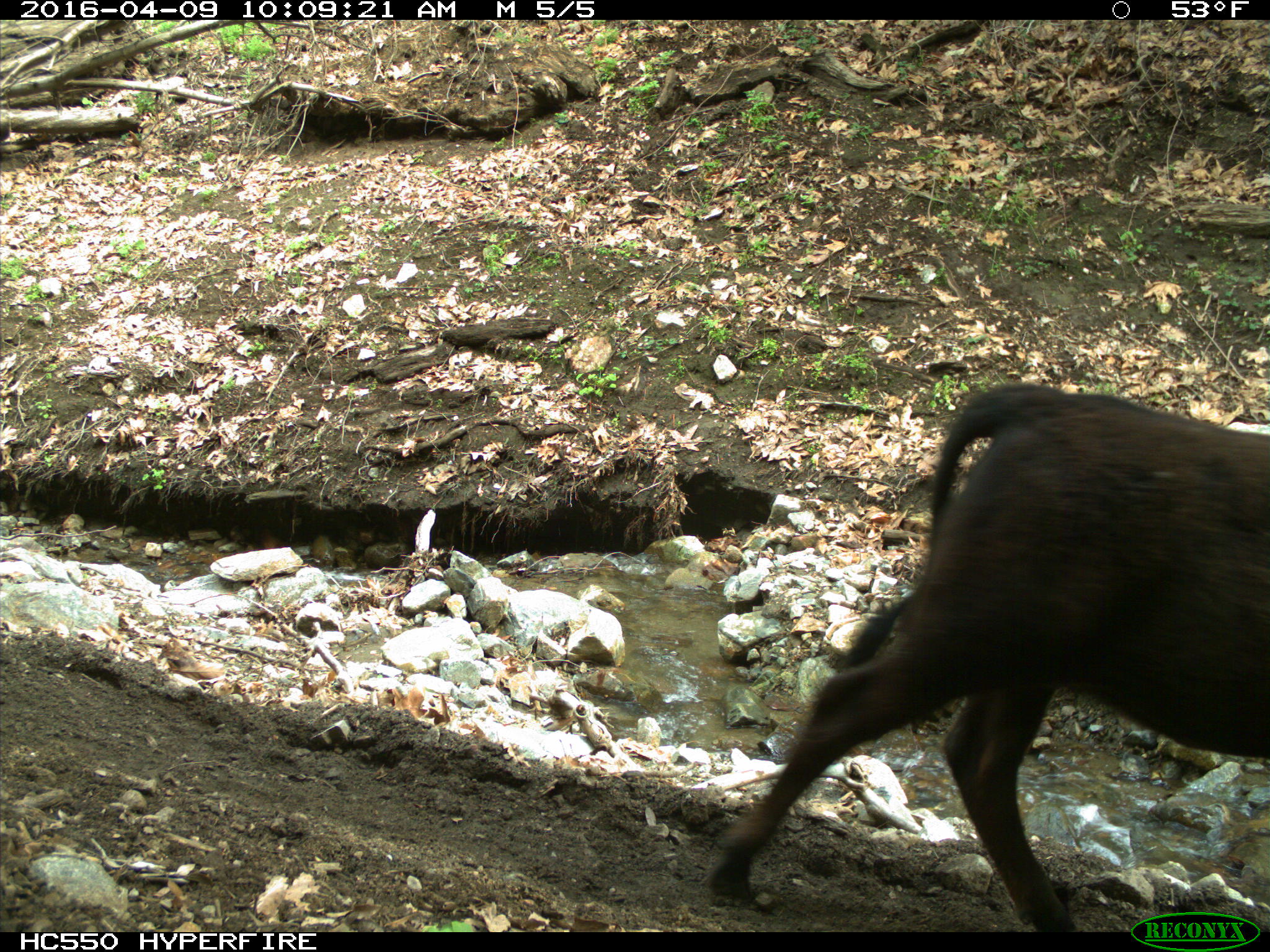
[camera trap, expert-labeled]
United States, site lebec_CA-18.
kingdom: Animalia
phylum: Chordata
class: Mammalia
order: Artiodactyla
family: Bovidae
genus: Bos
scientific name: Bos taurus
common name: domestic cow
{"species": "Bos taurus (domestic cow)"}